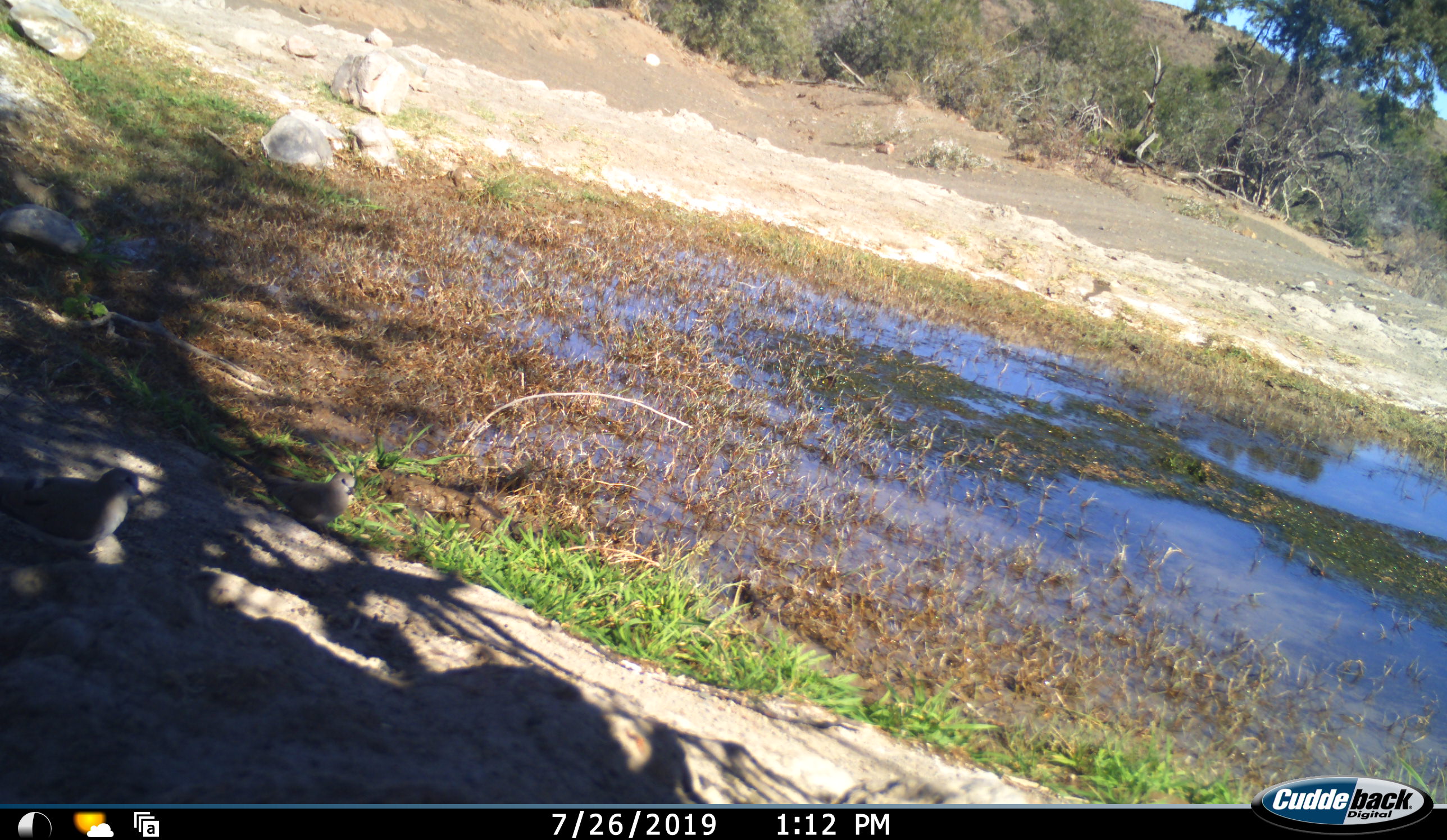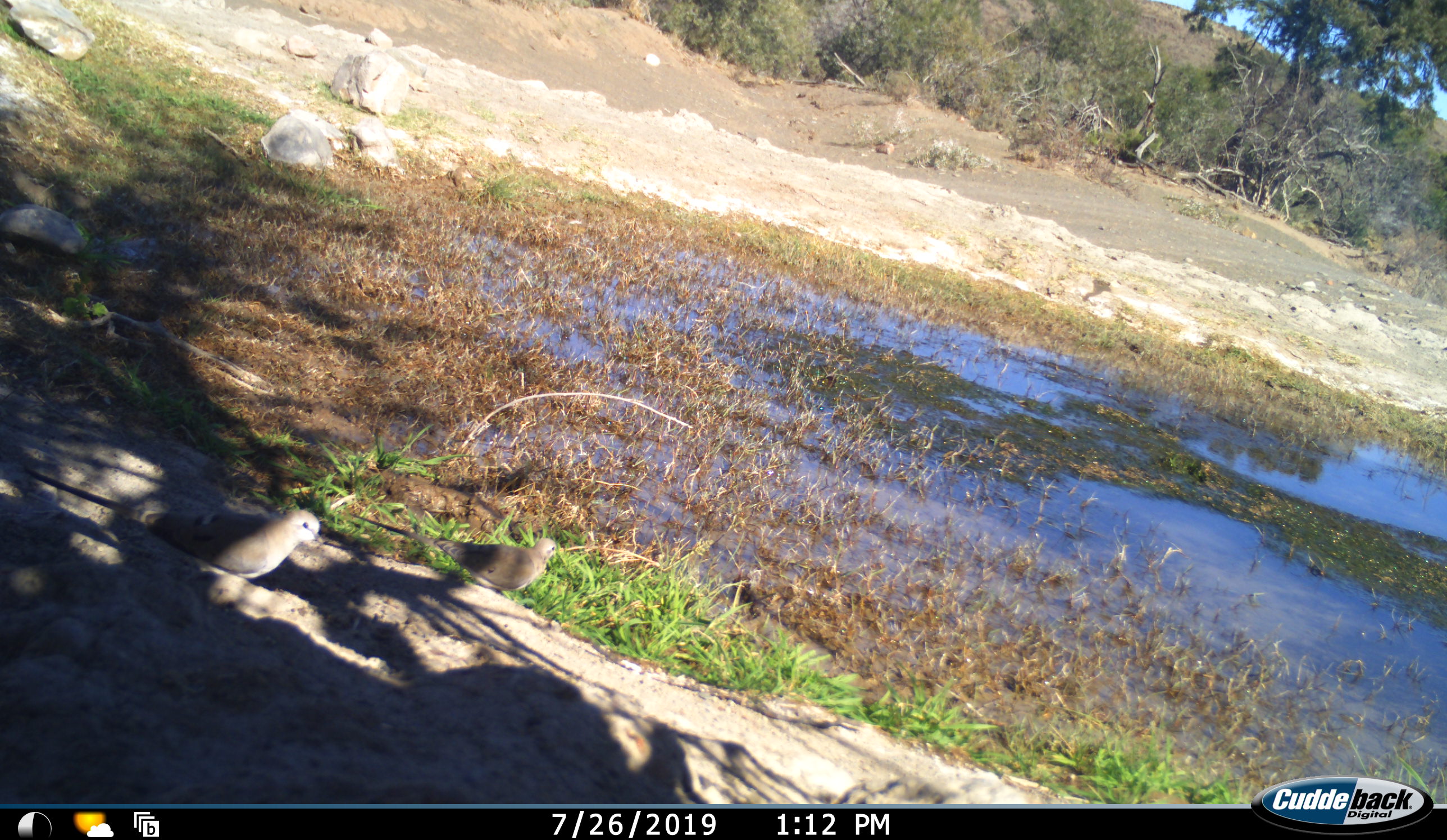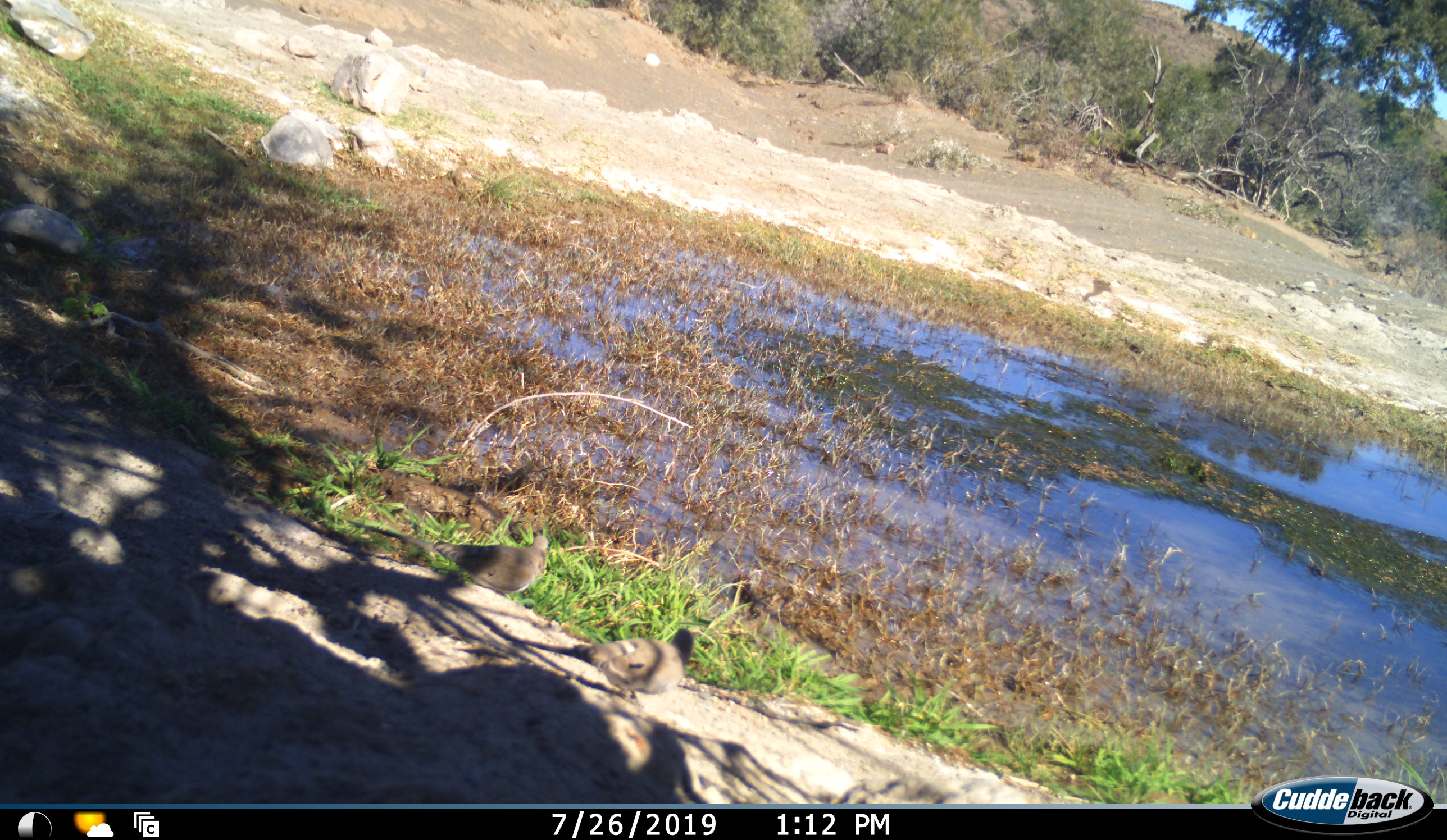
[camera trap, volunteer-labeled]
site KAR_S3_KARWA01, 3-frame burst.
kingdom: Animalia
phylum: Chordata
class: Aves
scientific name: Aves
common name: bird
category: birdother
Birdother (bird) (Aves), count 2. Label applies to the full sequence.